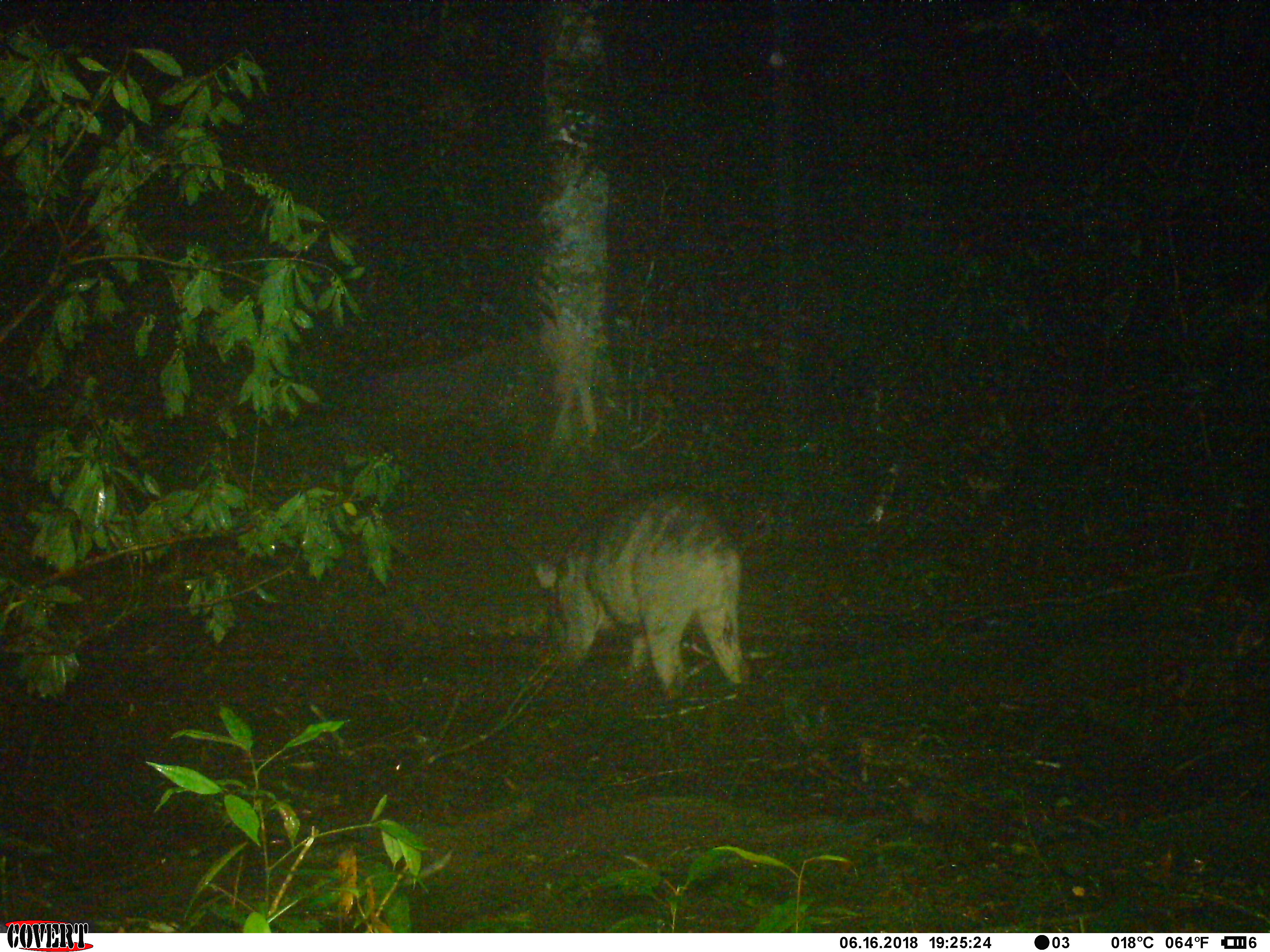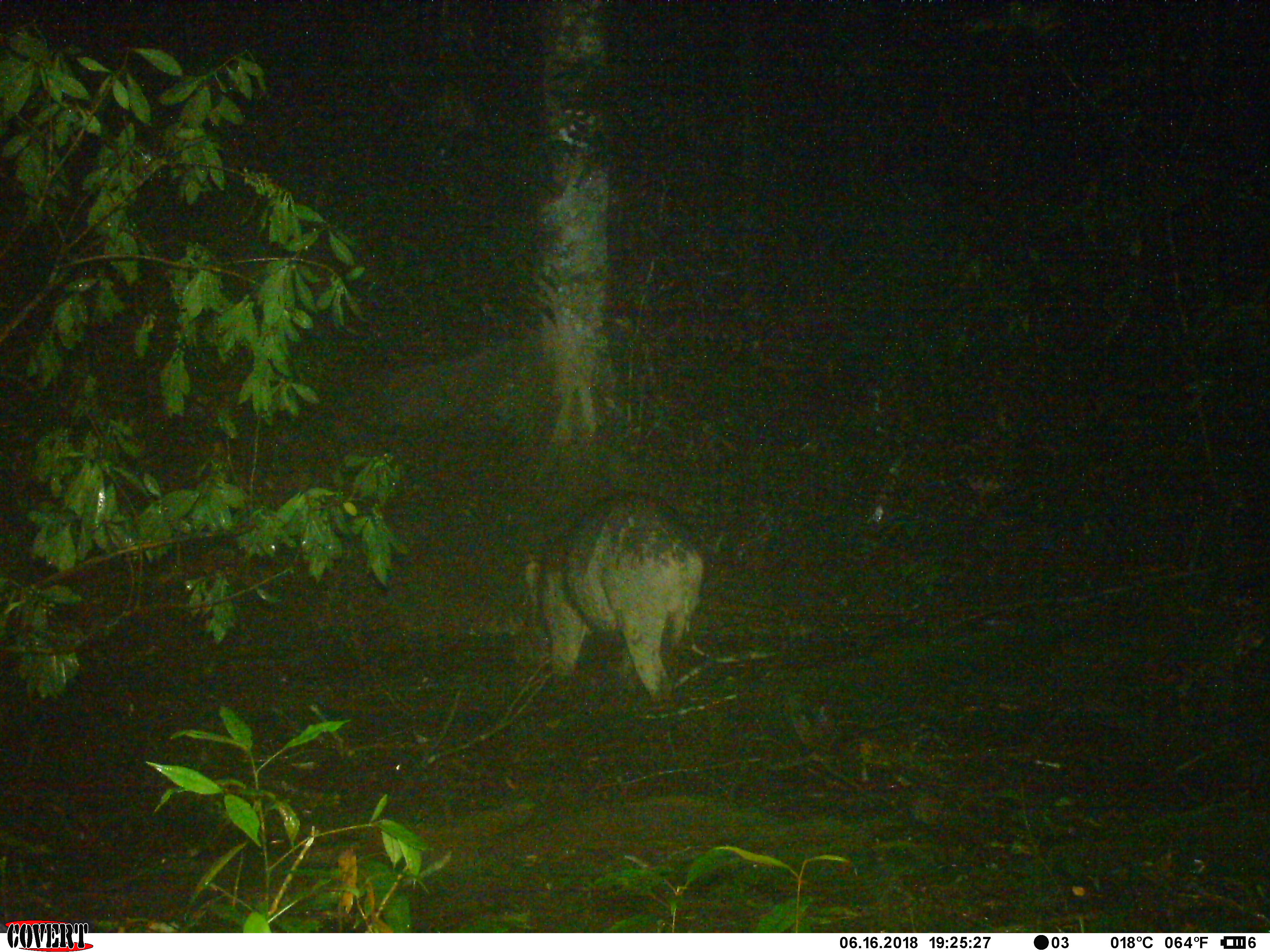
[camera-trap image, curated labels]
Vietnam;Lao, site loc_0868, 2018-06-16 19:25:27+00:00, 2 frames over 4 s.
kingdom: Animalia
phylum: Chordata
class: Mammalia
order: Artiodactyla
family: Suidae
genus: Sus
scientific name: Sus scrofa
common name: eurasian wild pig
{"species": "eurasian wild pig (Sus scrofa)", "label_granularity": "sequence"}